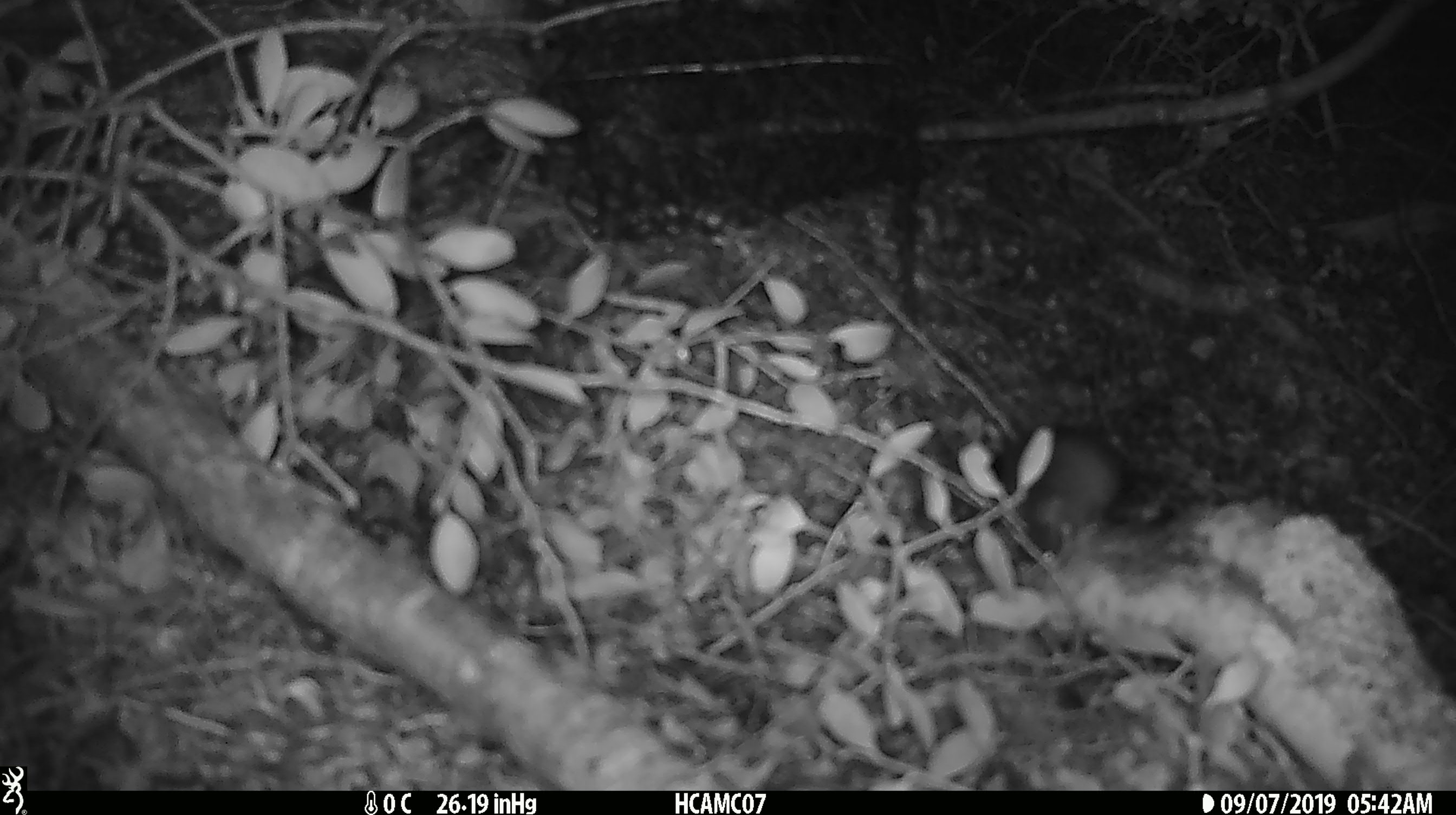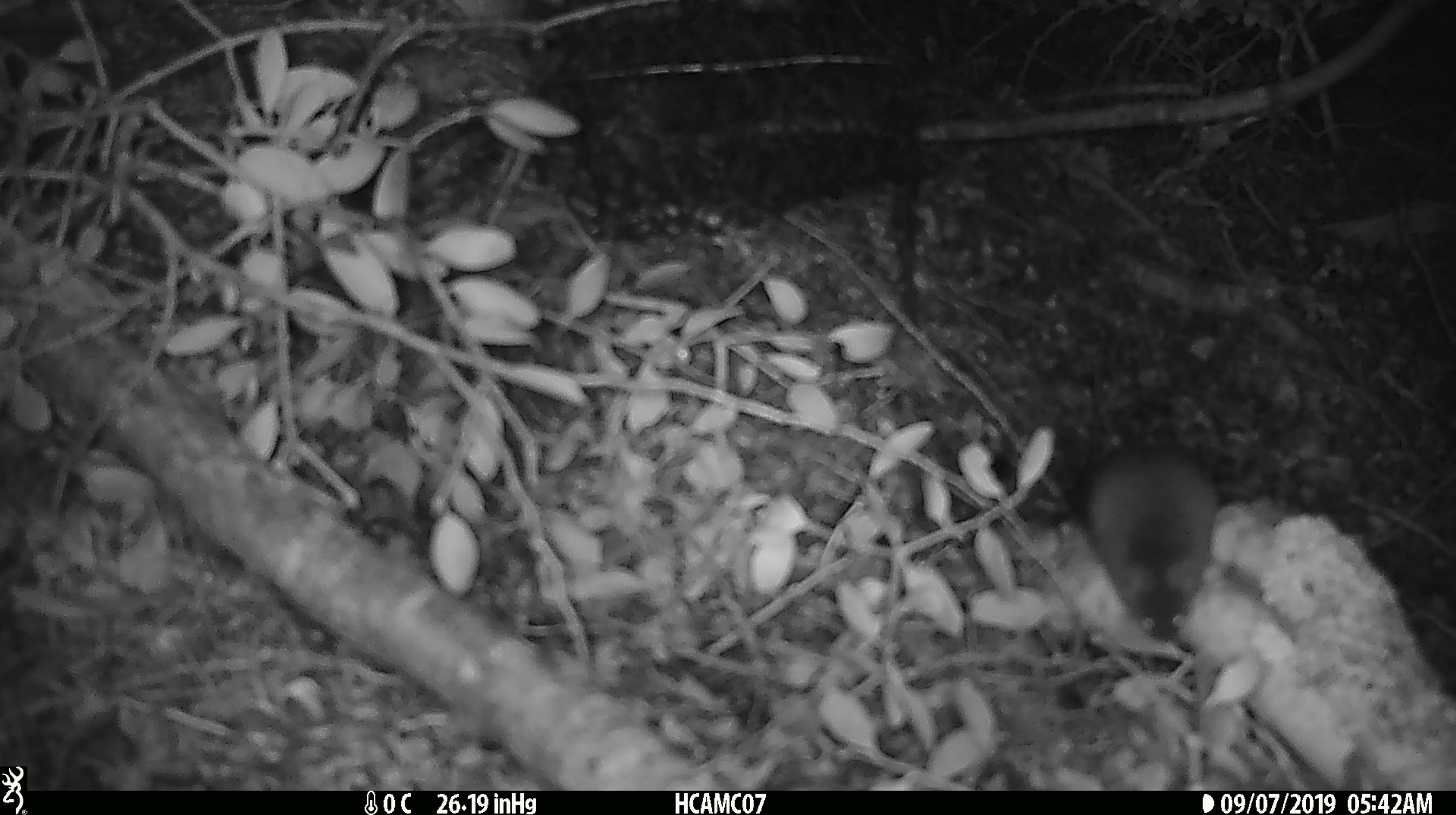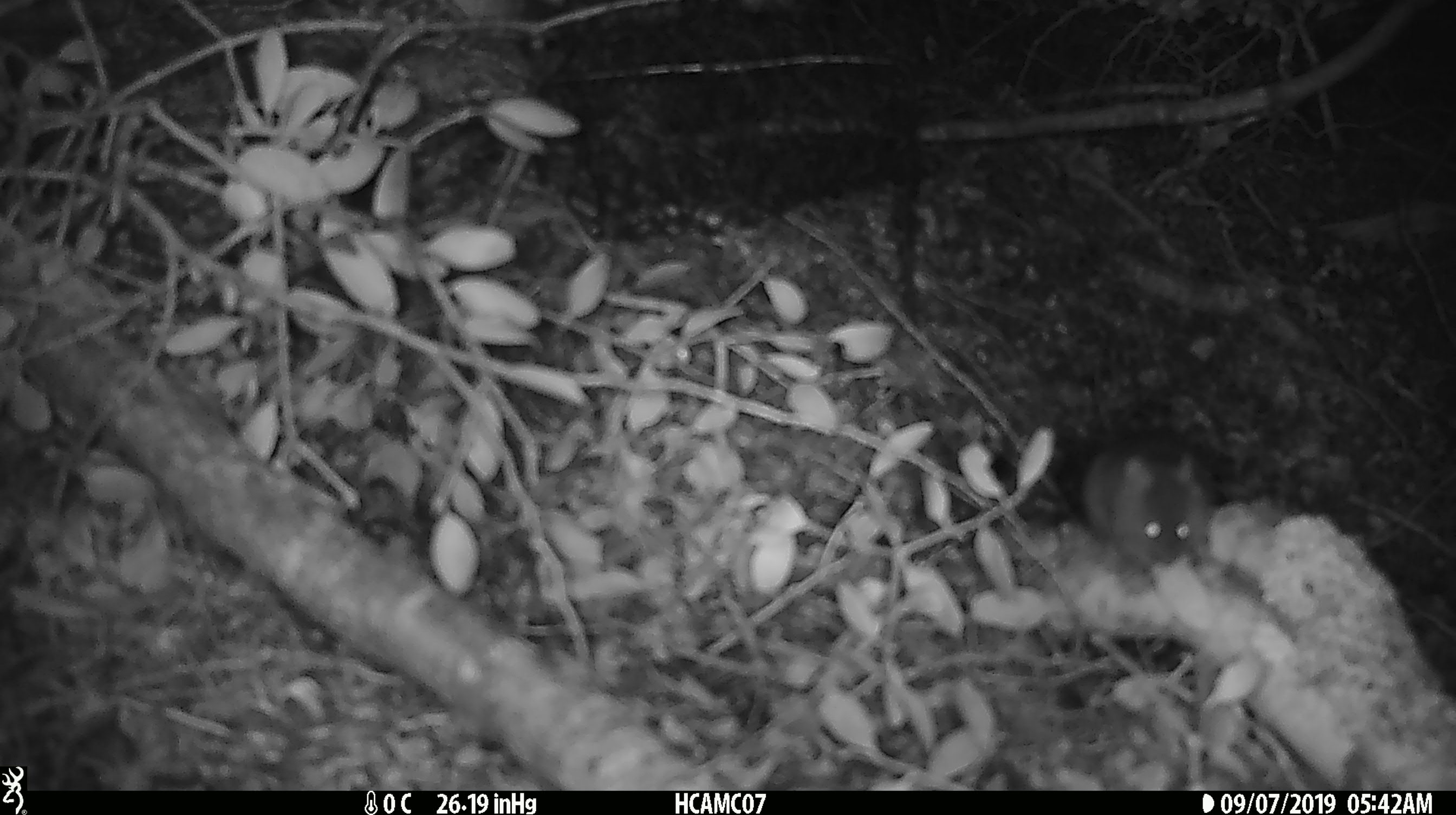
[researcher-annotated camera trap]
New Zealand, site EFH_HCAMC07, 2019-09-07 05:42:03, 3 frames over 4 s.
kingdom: Animalia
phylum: Chordata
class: Mammalia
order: Rodentia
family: Muridae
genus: Mus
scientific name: Mus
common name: mouse